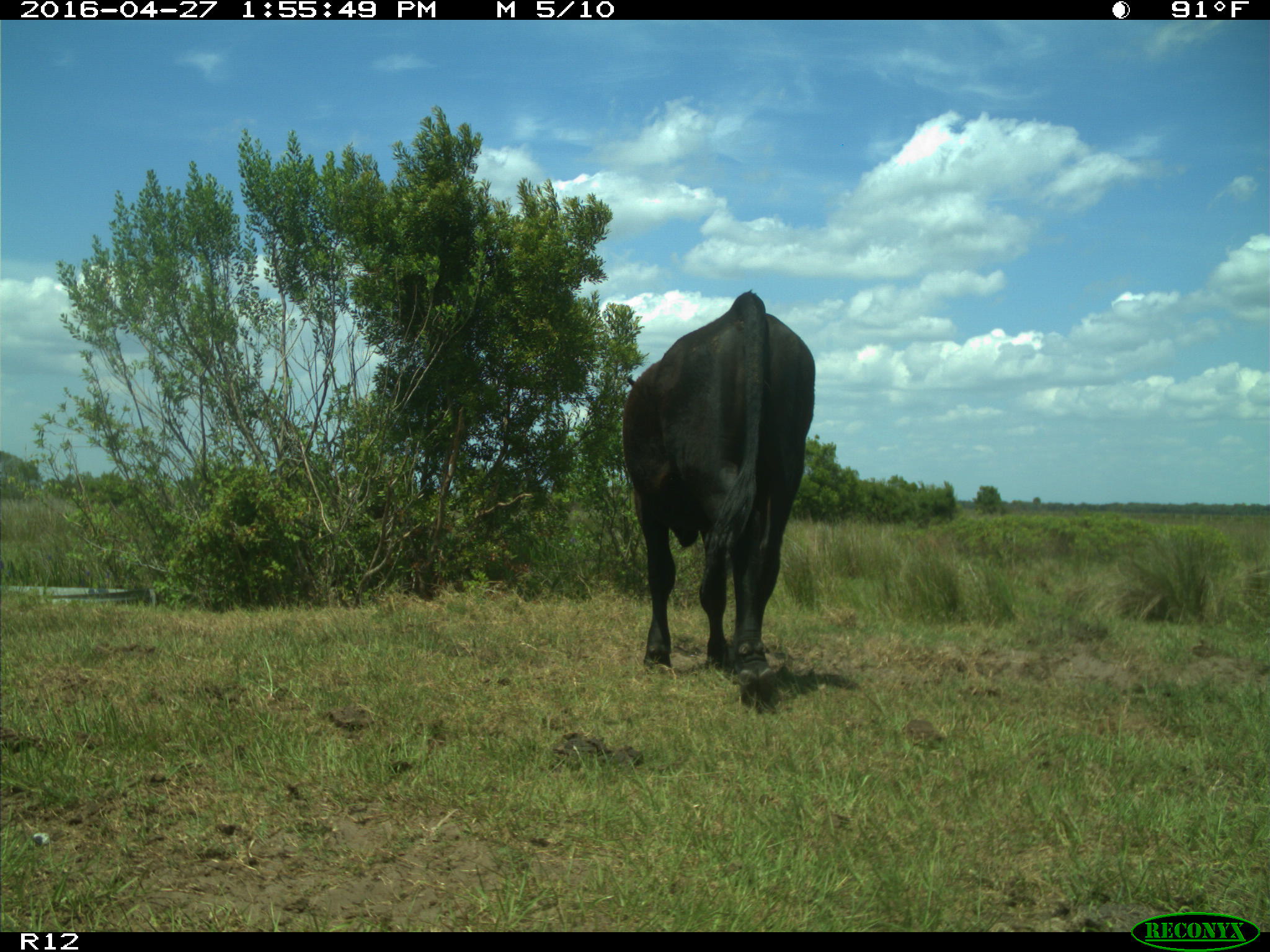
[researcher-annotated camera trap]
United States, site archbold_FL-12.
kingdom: Animalia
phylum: Chordata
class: Mammalia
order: Artiodactyla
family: Bovidae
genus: Bos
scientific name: Bos taurus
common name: domestic cow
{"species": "Bos taurus (domestic cow)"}